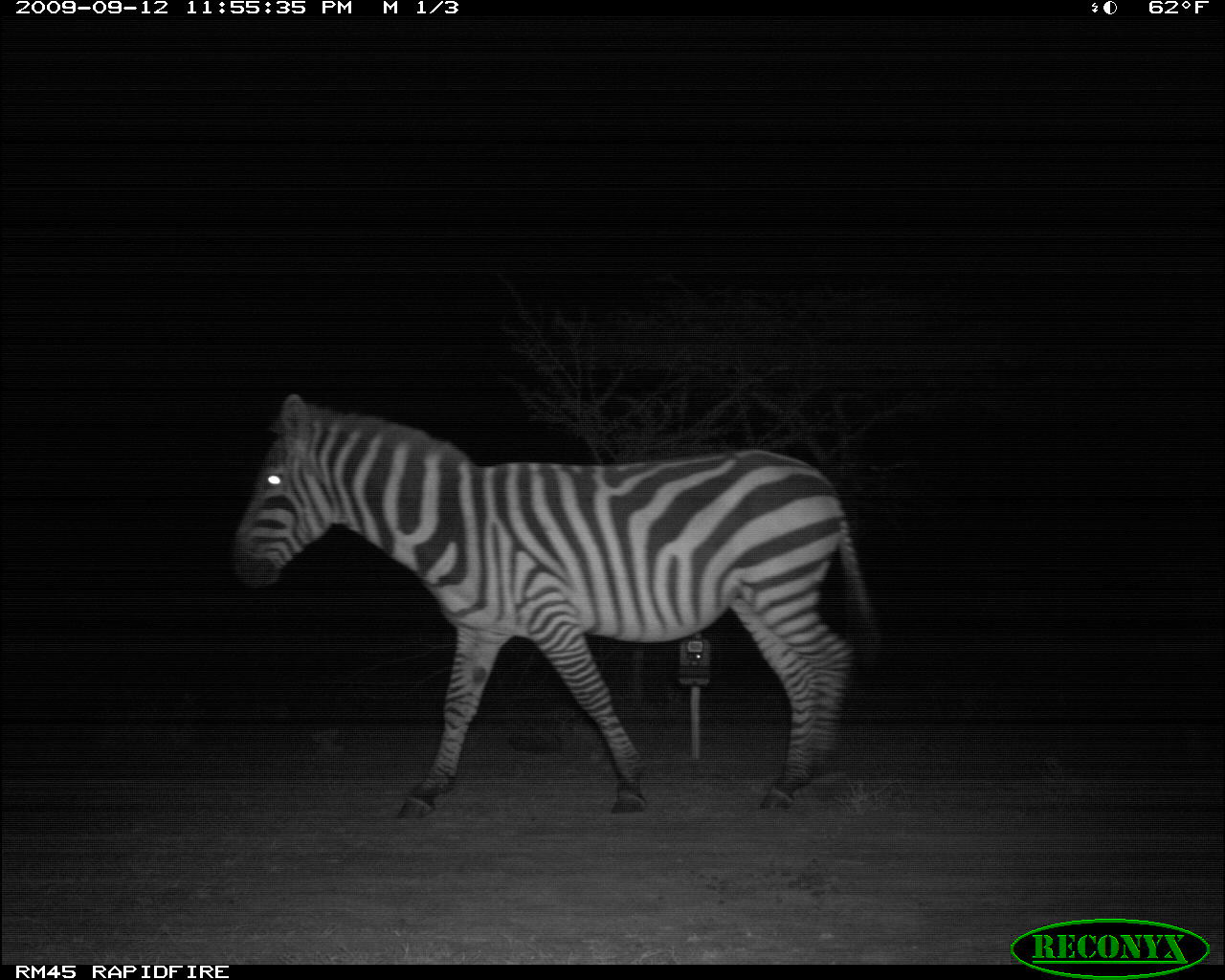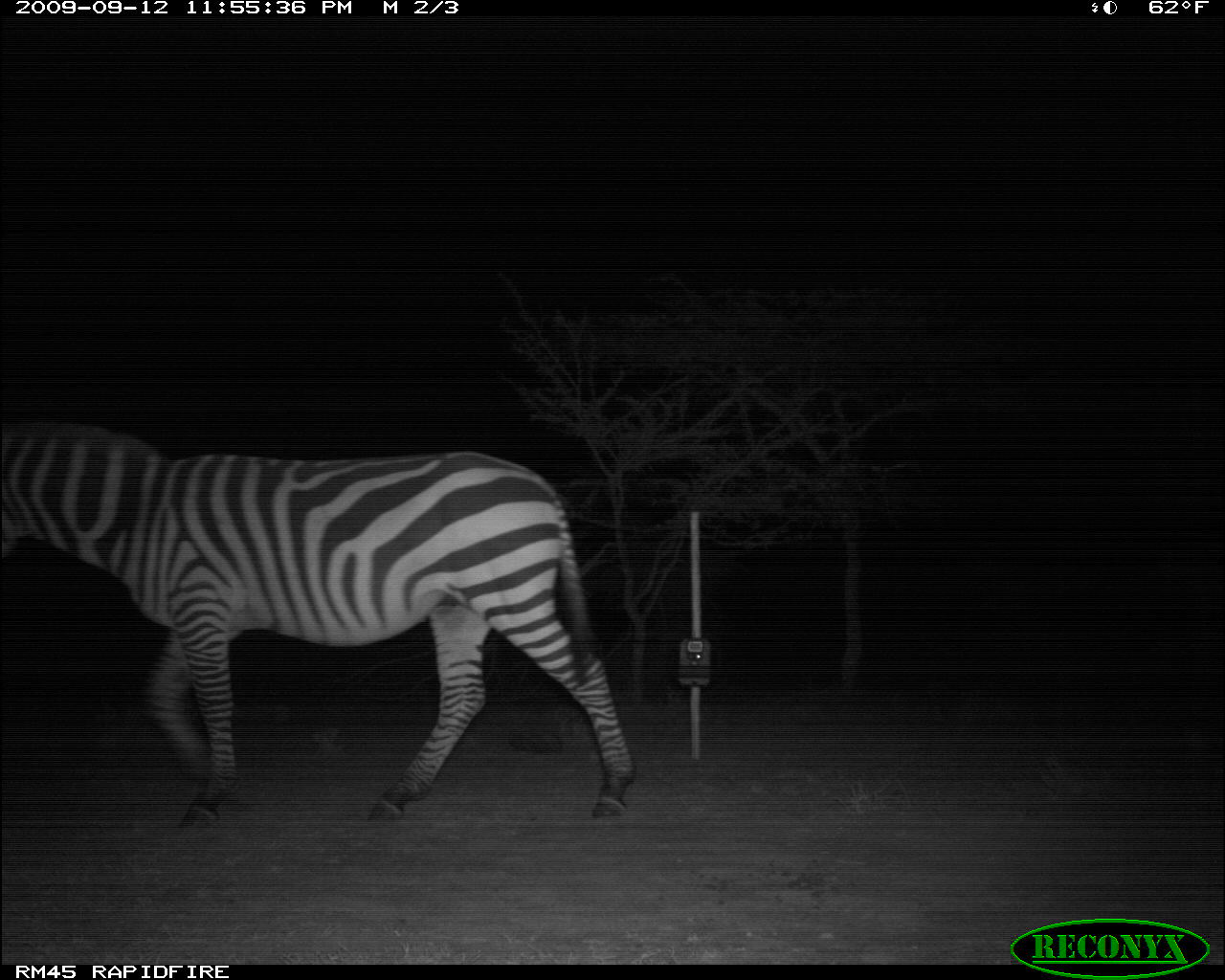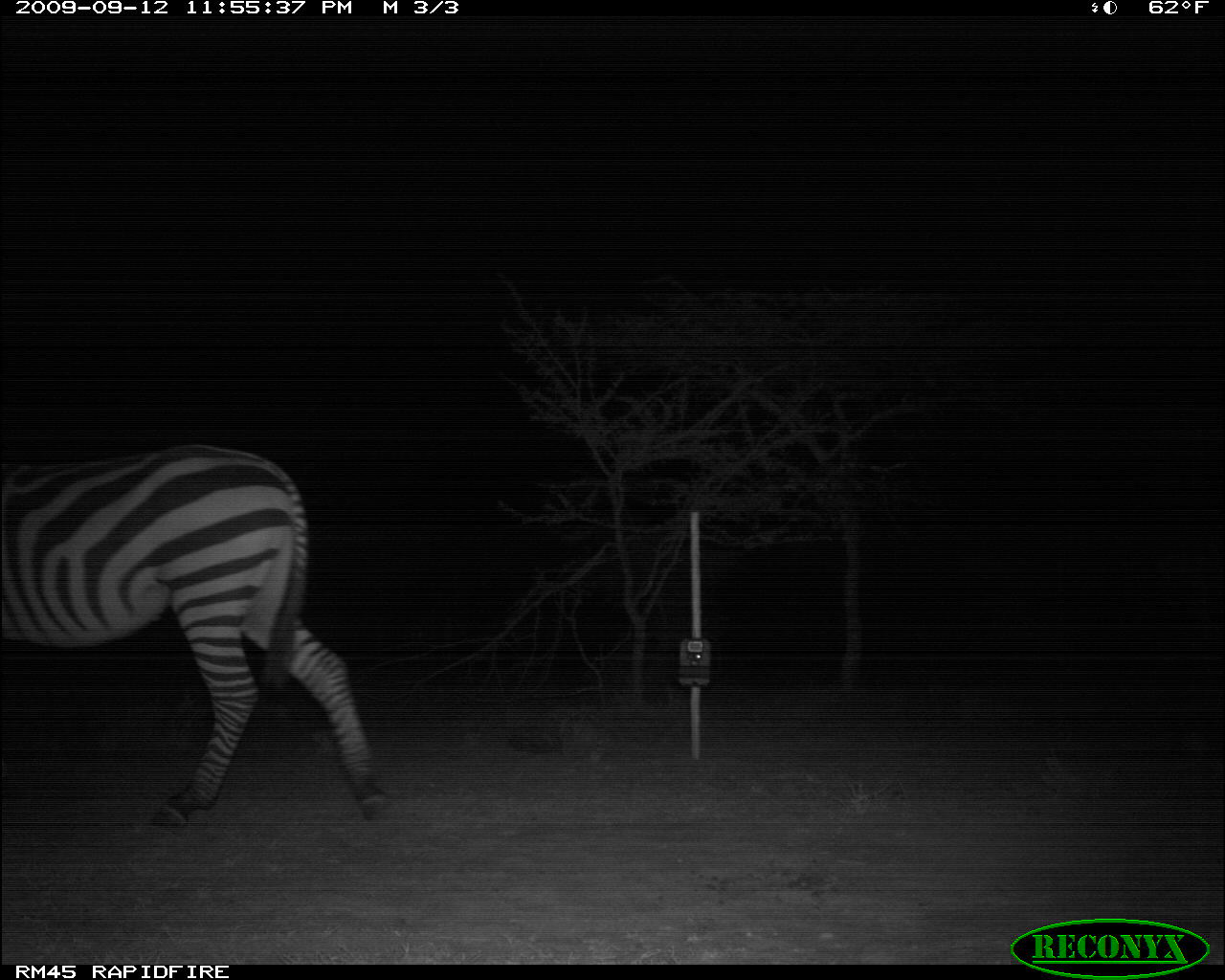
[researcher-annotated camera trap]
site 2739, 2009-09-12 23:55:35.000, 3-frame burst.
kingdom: Animalia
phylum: Chordata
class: Mammalia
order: Perissodactyla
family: Equidae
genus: Equus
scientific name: Equus quagga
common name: plains zebra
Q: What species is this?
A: Equus quagga (plains zebra).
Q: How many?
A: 1.